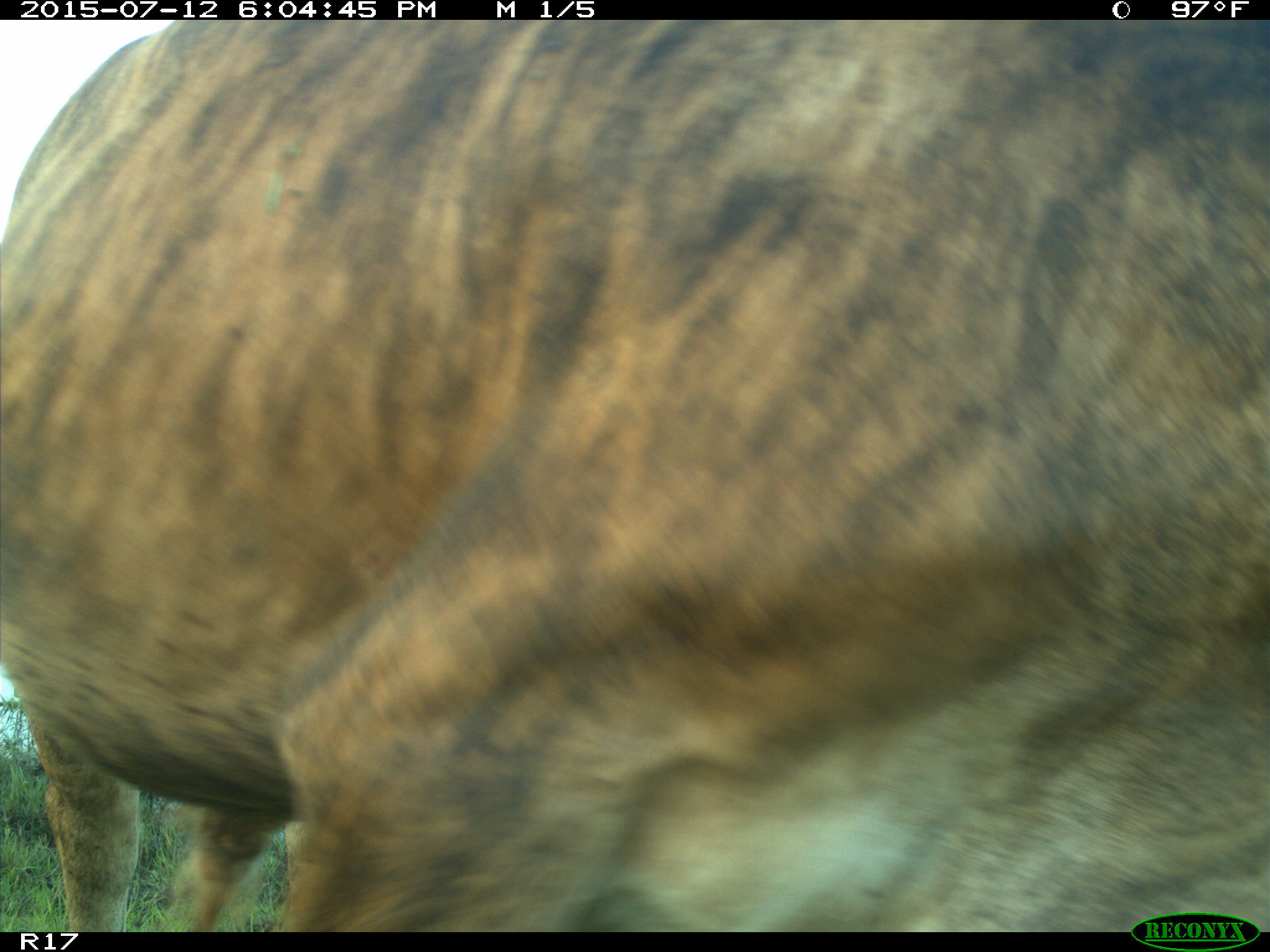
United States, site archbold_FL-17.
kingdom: Animalia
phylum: Chordata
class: Mammalia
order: Artiodactyla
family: Bovidae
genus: Bos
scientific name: Bos taurus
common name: domestic cow